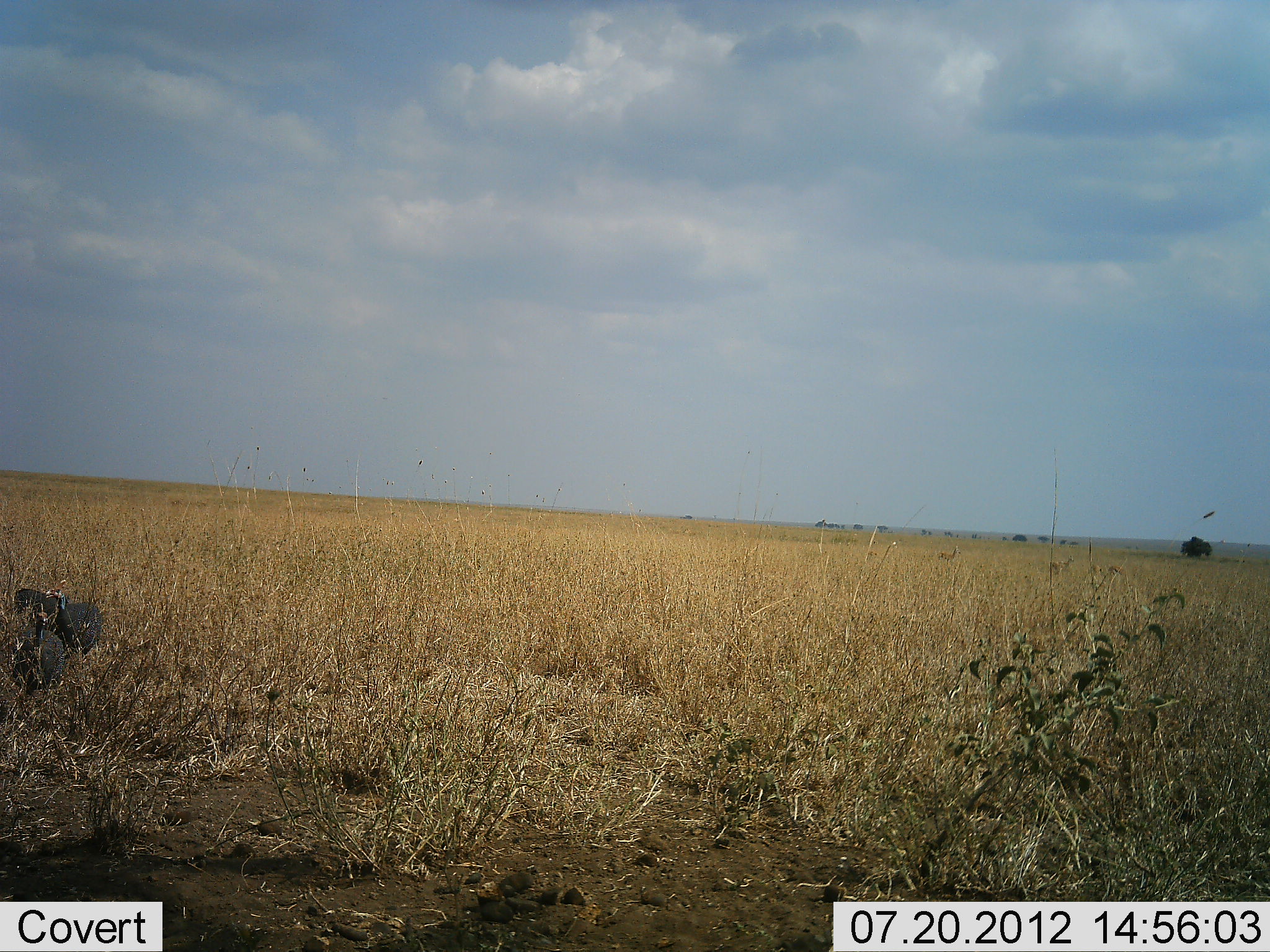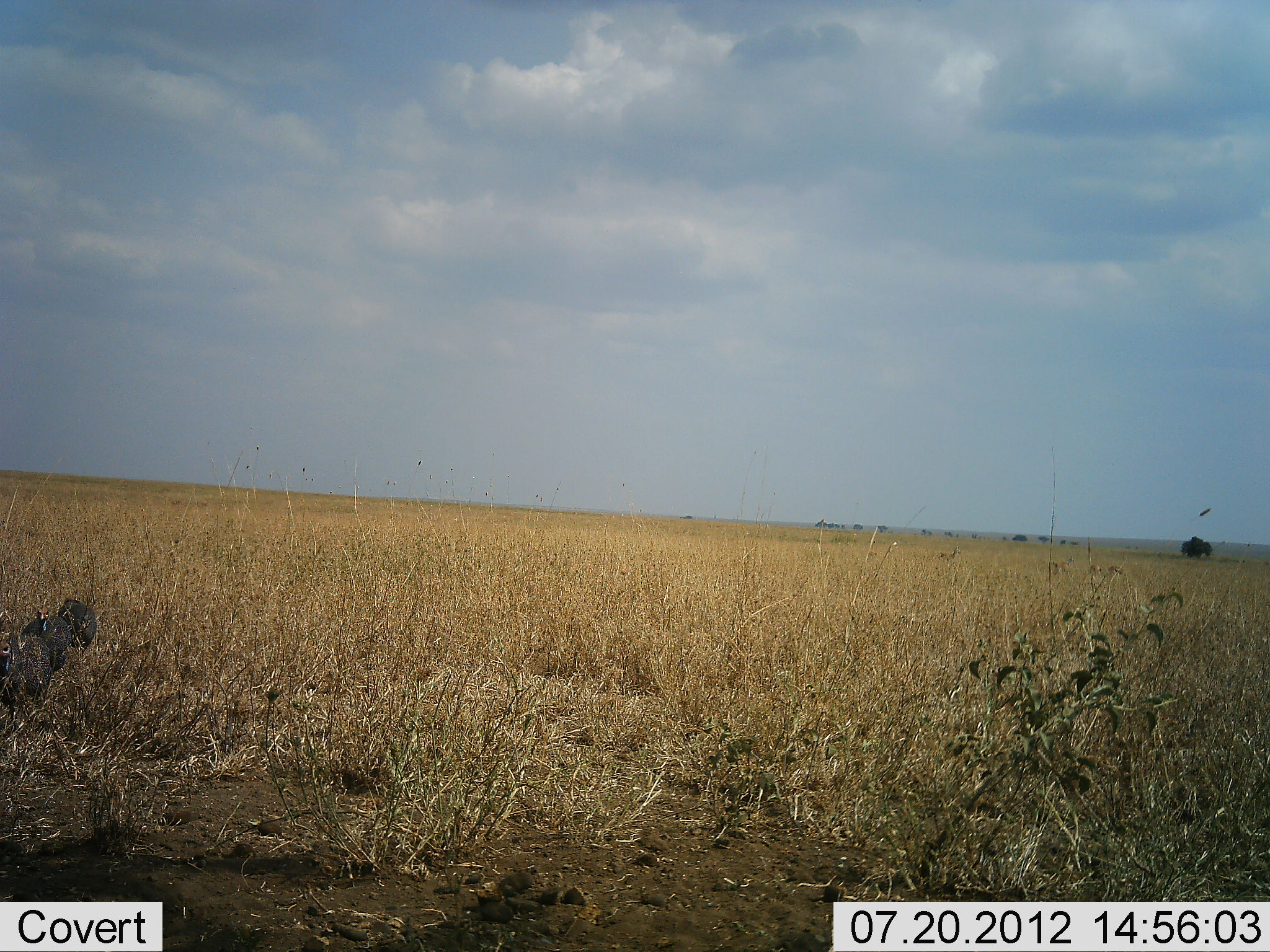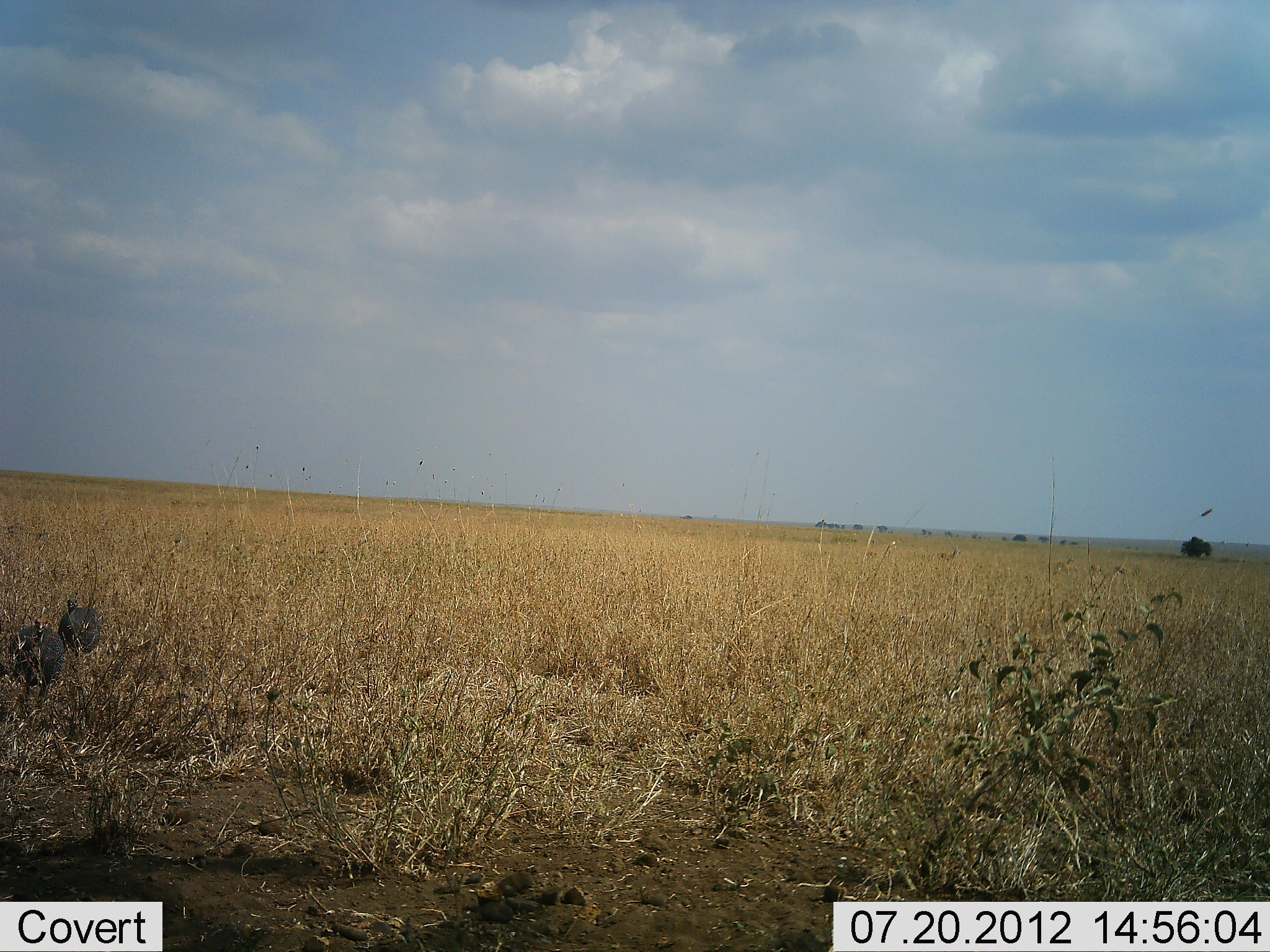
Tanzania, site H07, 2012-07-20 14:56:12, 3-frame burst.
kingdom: Animalia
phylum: Chordata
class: Aves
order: Galliformes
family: Numididae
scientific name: Numididae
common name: guinea fowl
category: guineafowl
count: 3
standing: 20%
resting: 0%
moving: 70%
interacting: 10%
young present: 0%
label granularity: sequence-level